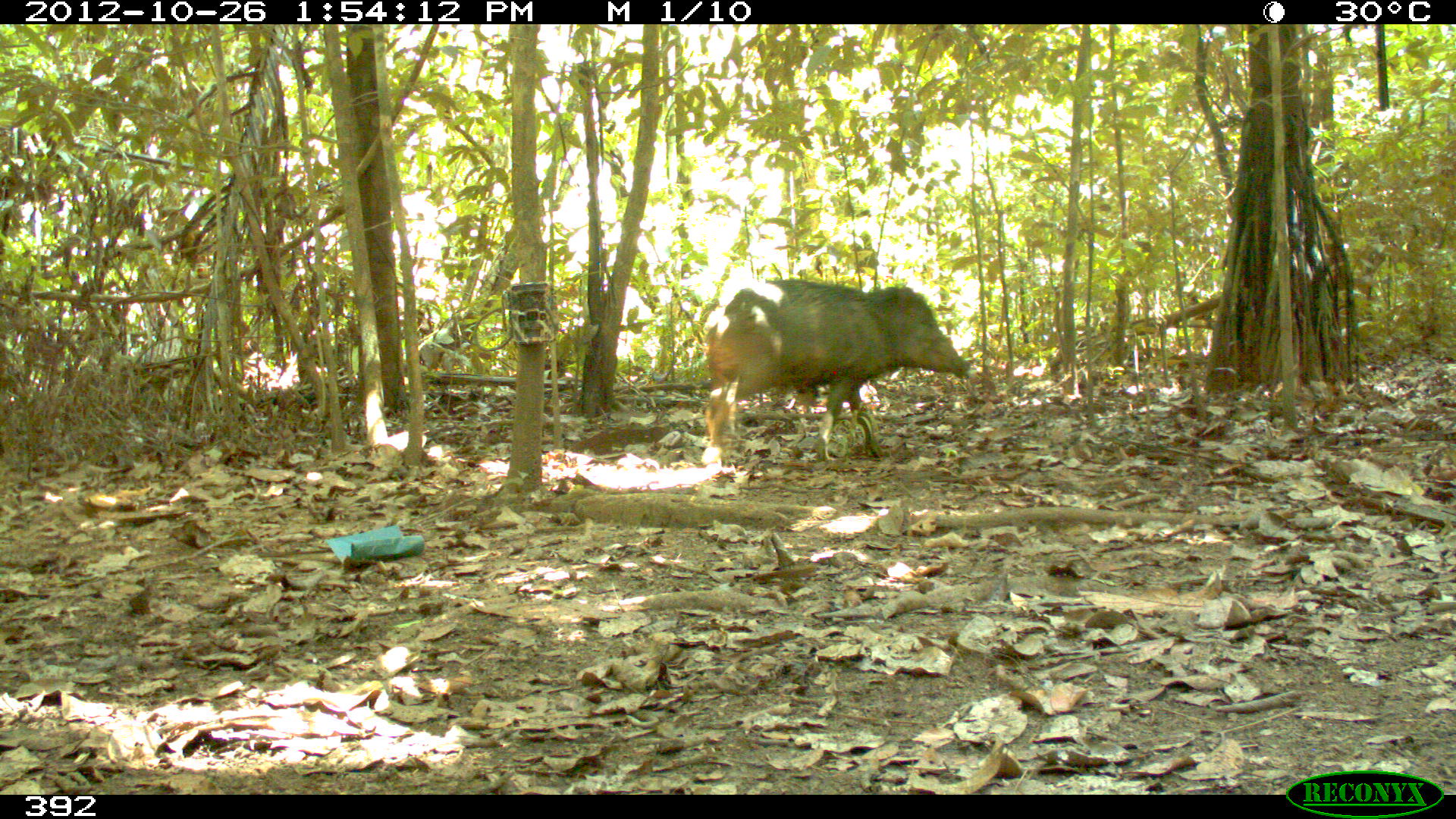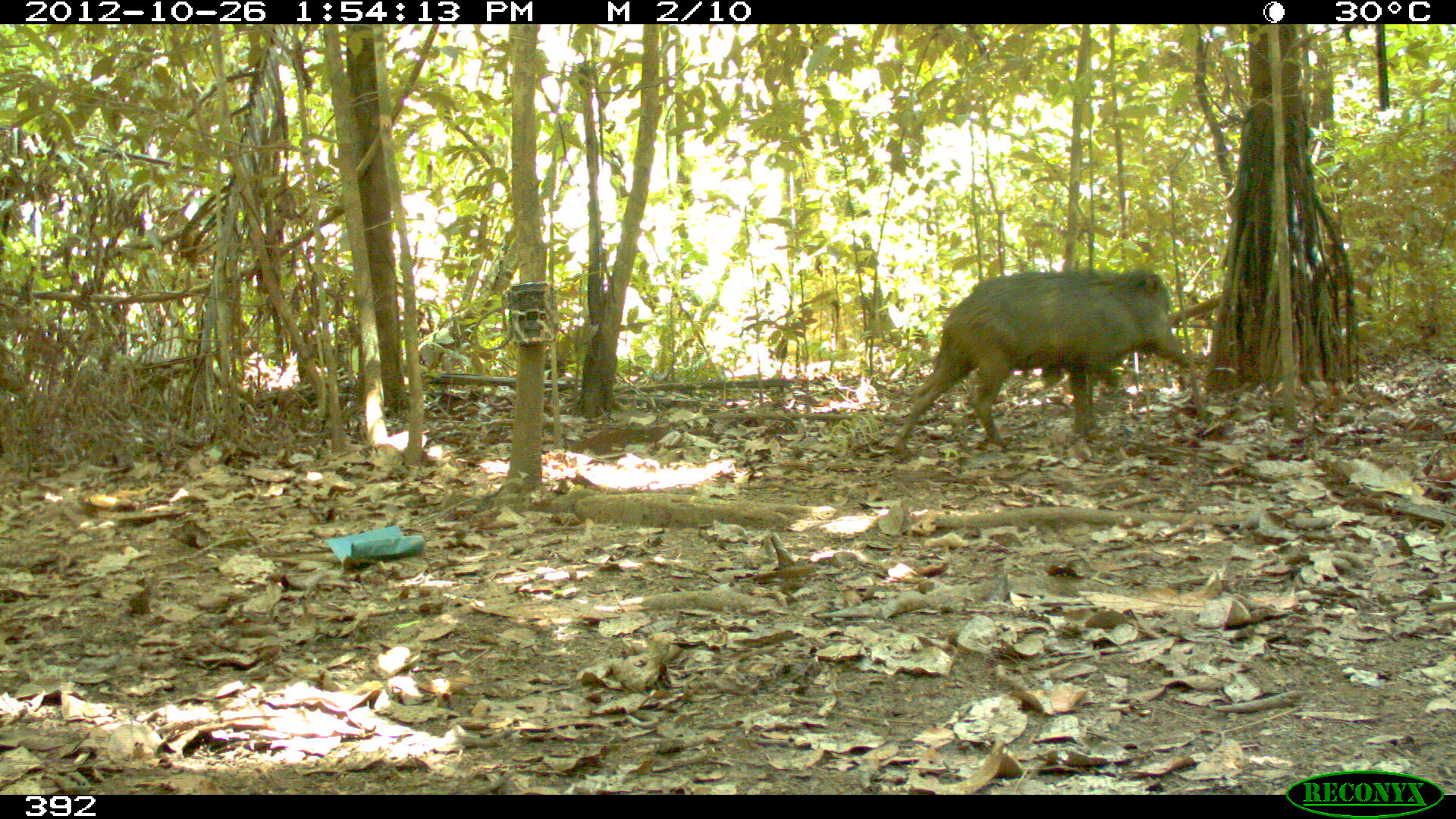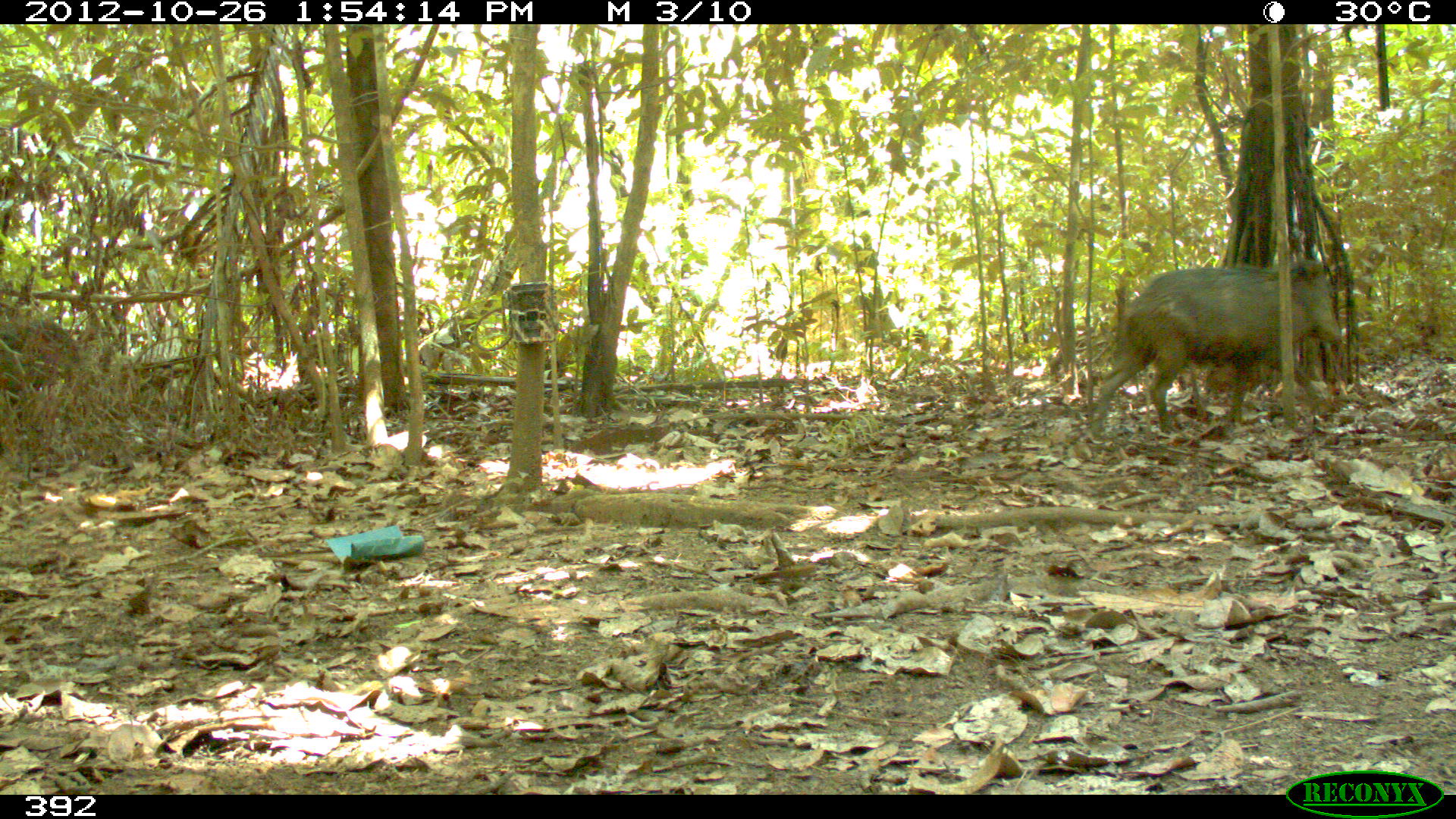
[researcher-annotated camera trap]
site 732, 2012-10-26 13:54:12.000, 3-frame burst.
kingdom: Animalia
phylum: Chordata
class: Mammalia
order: Artiodactyla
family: Tayassuidae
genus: Tayassu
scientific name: Tayassu pecari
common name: white-lipped peccary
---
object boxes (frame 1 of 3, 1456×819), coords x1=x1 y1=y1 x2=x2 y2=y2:
tayassu pecari: x1=705 y1=277 x2=970 y2=471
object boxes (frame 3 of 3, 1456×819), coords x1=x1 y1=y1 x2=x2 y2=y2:
tayassu pecari: x1=1090 y1=259 x2=1341 y2=441